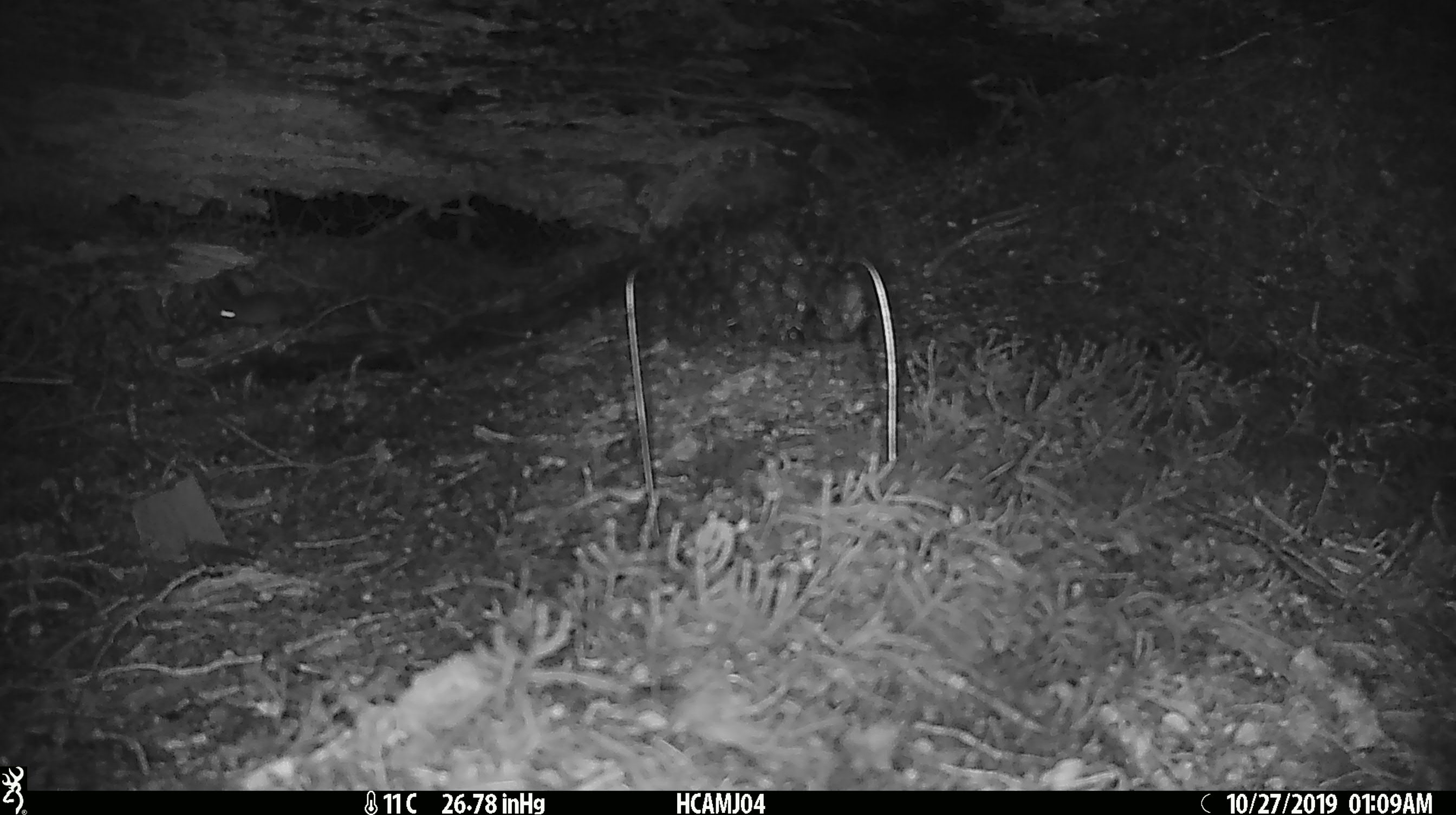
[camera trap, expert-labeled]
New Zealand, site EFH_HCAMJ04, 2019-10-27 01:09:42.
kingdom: Animalia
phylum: Chordata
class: Mammalia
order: Rodentia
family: Muridae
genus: Mus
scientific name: Mus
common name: mouse